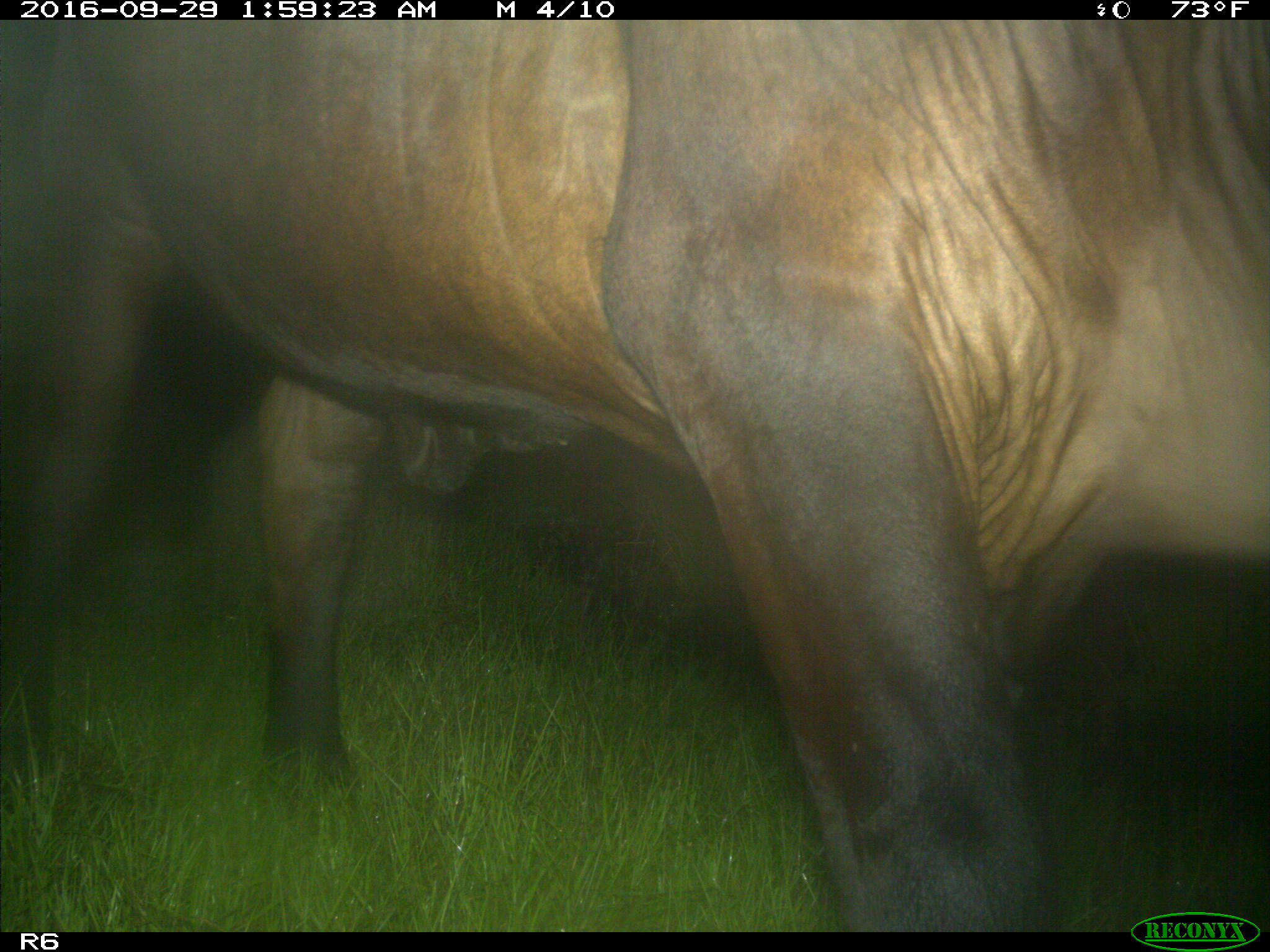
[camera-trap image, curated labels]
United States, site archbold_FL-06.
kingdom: Animalia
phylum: Chordata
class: Mammalia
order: Artiodactyla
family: Bovidae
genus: Bos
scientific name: Bos taurus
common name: domestic cow